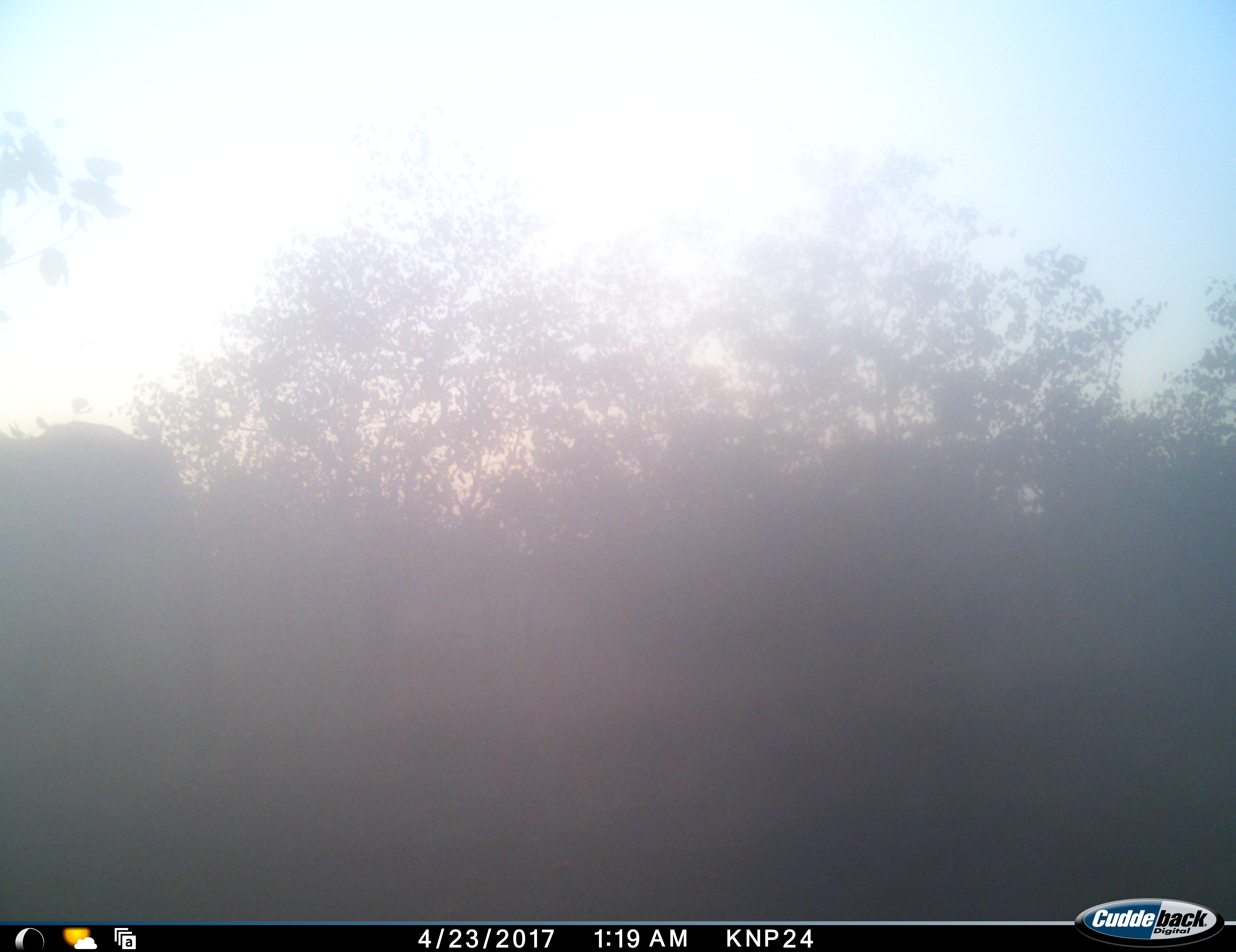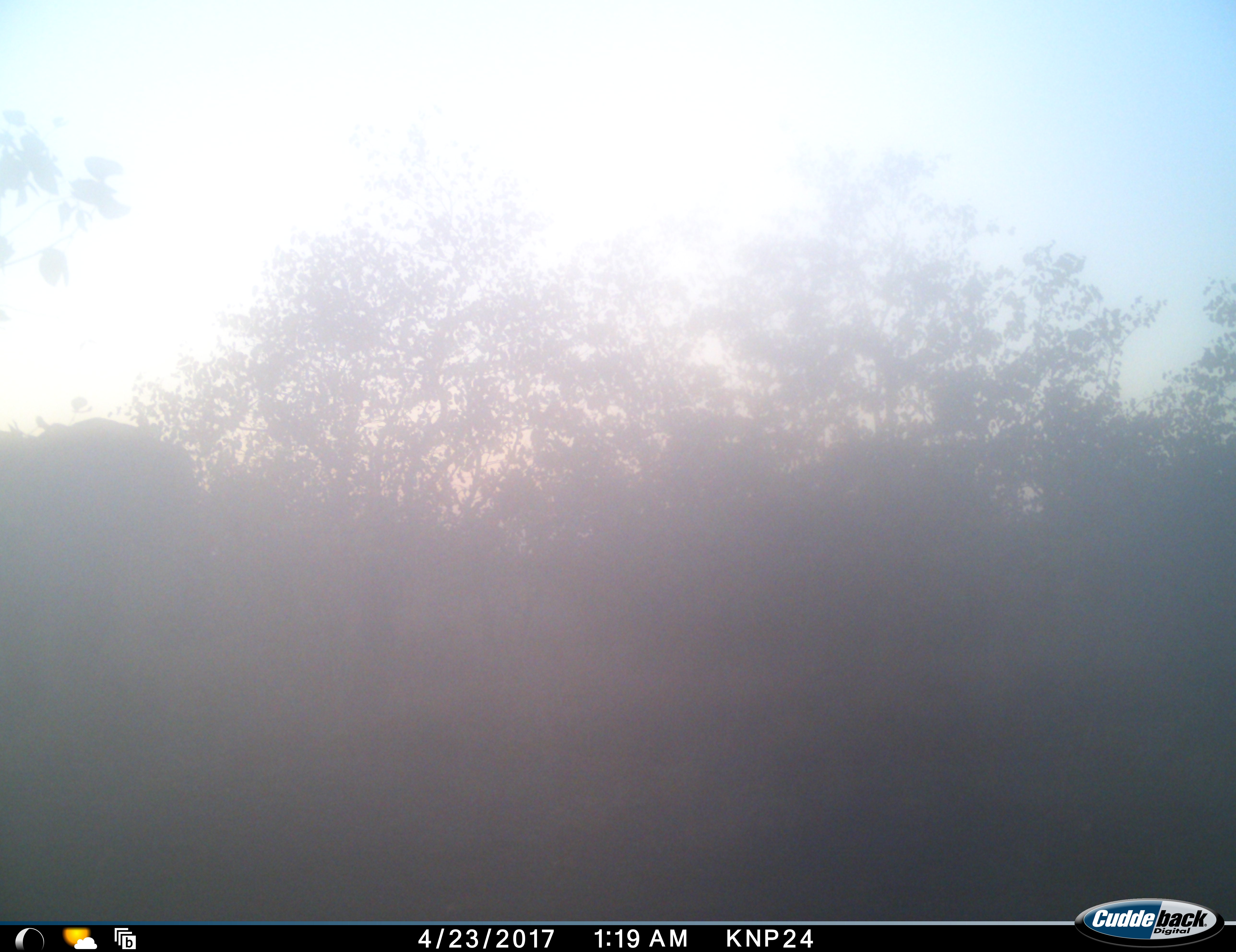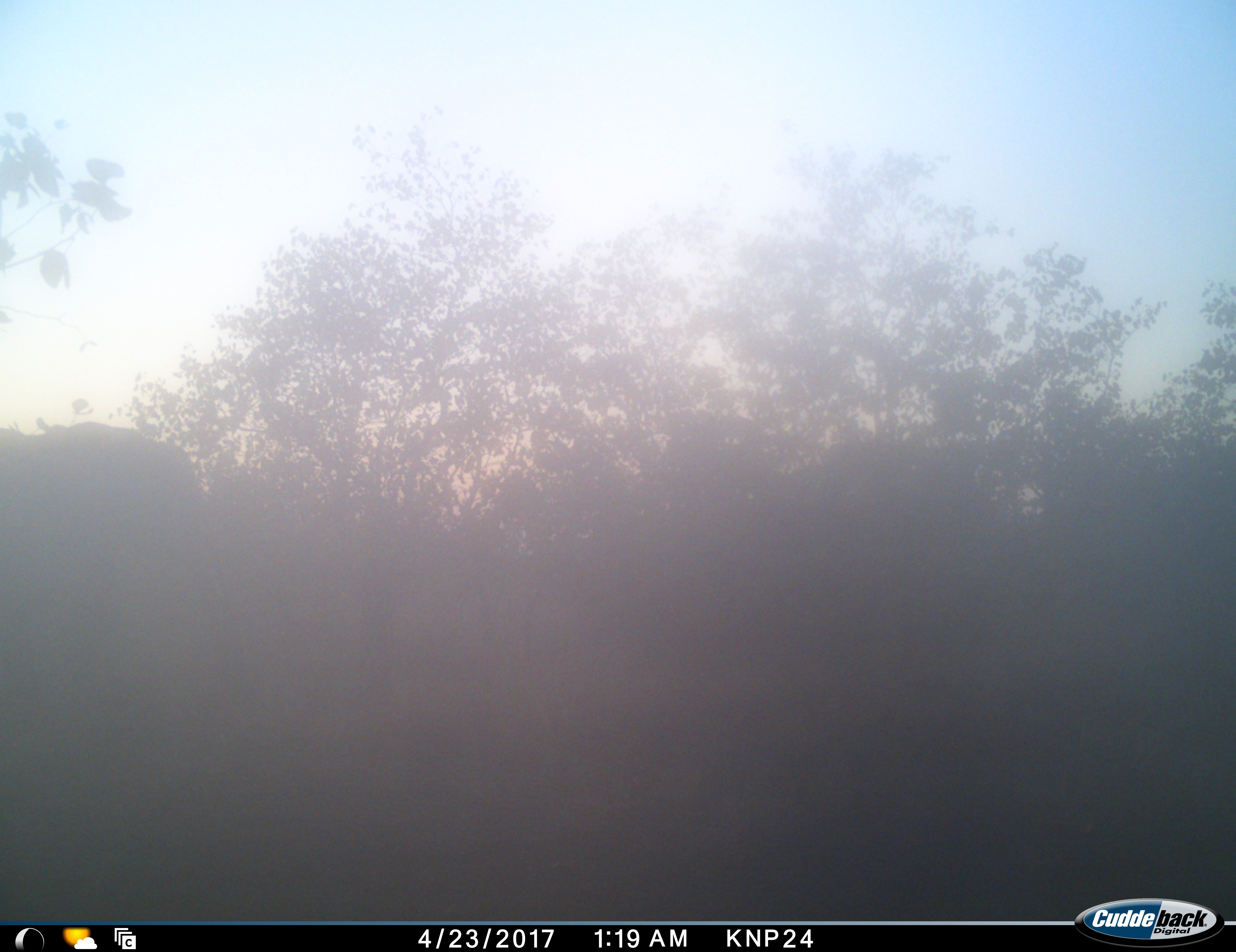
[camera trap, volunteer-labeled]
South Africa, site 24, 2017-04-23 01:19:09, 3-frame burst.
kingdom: Animalia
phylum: Chordata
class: Mammalia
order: Proboscidea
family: Elephantidae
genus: Loxodonta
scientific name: Loxodonta africana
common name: african bush elephant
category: elephant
Elephant (african bush elephant) (Loxodonta africana), count 1. Behavior (volunteer vote fractions): standing 67%, resting 0%, moving 17%, interacting 0%. Young present (vote fraction): 0%. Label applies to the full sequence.